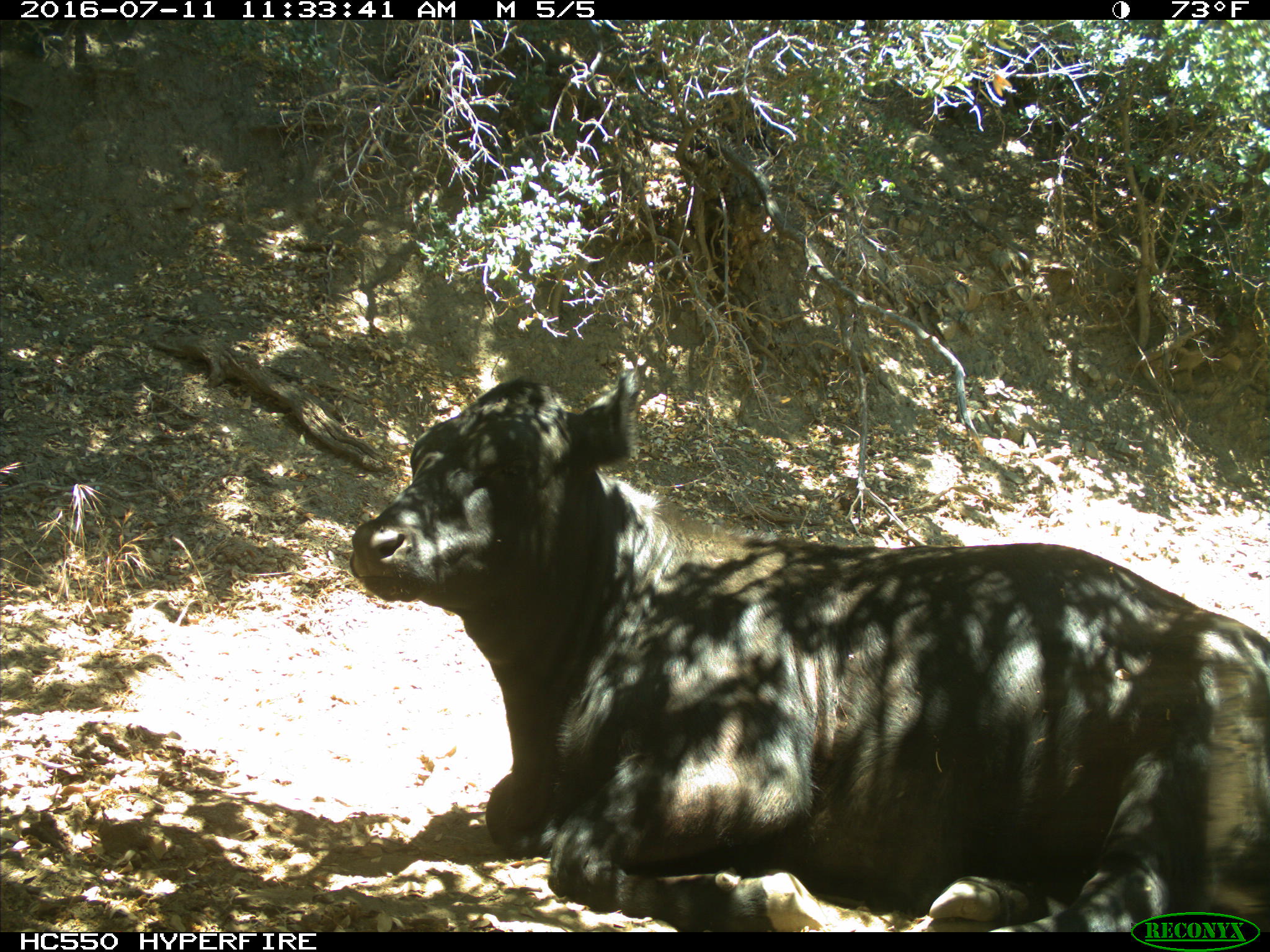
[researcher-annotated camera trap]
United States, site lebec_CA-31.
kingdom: Animalia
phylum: Chordata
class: Mammalia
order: Artiodactyla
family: Bovidae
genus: Bos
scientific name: Bos taurus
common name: domestic cow